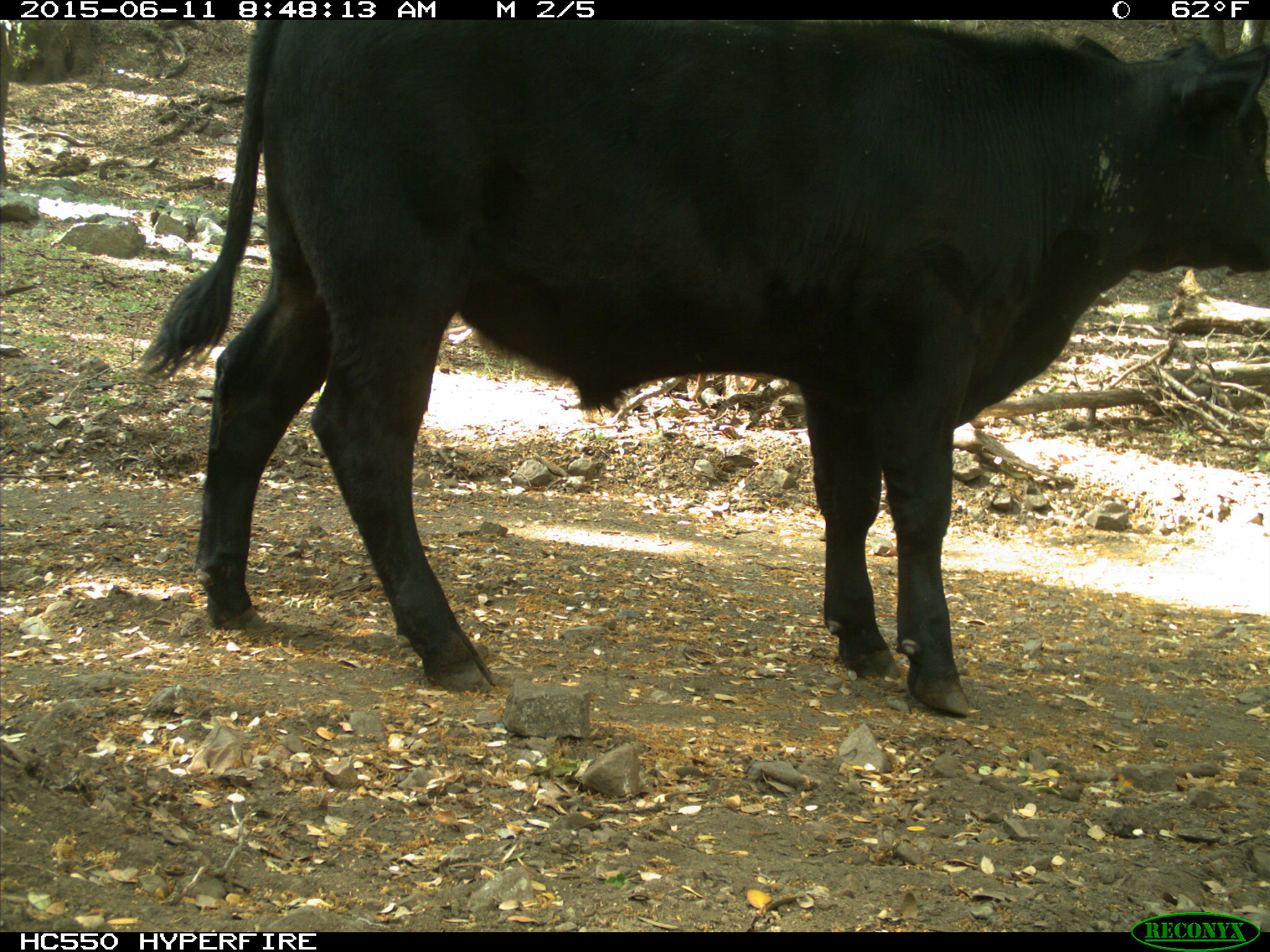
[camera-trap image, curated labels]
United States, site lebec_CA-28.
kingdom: Animalia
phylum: Chordata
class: Mammalia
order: Artiodactyla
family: Bovidae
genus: Bos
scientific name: Bos taurus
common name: domestic cow